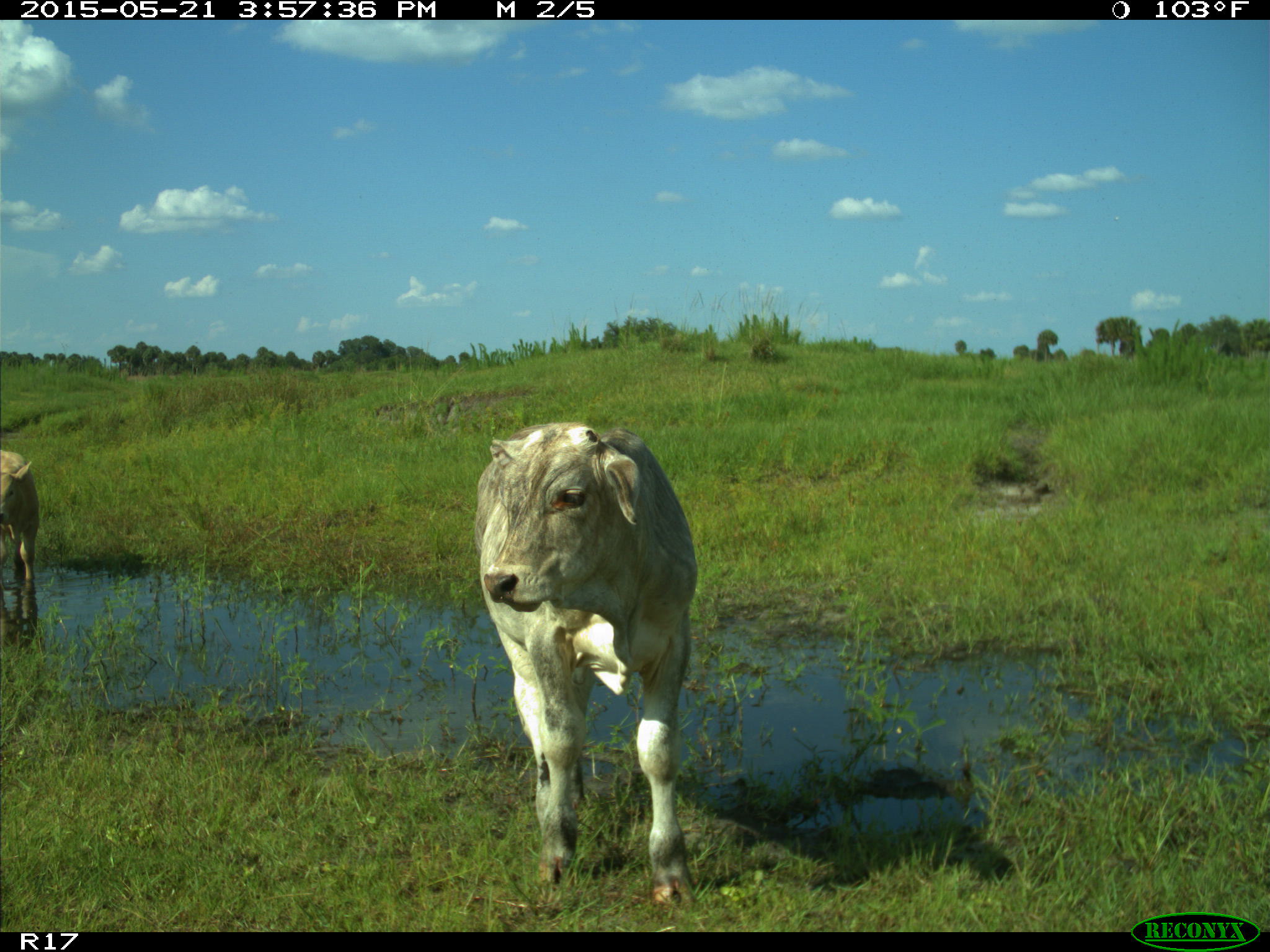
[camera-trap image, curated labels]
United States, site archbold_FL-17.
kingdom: Animalia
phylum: Chordata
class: Mammalia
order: Artiodactyla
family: Bovidae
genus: Bos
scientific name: Bos taurus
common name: domestic cow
Bos taurus (domestic cow).